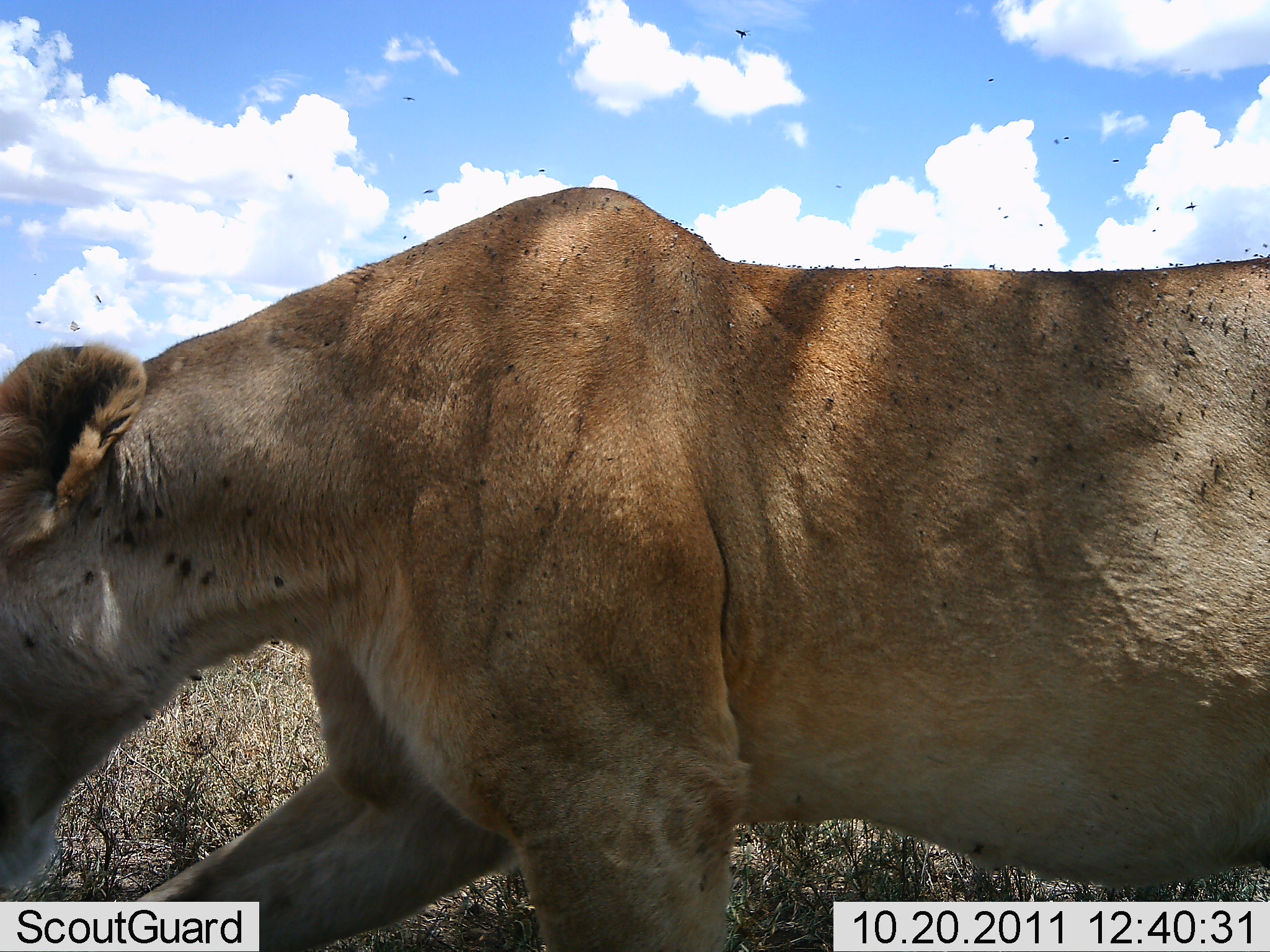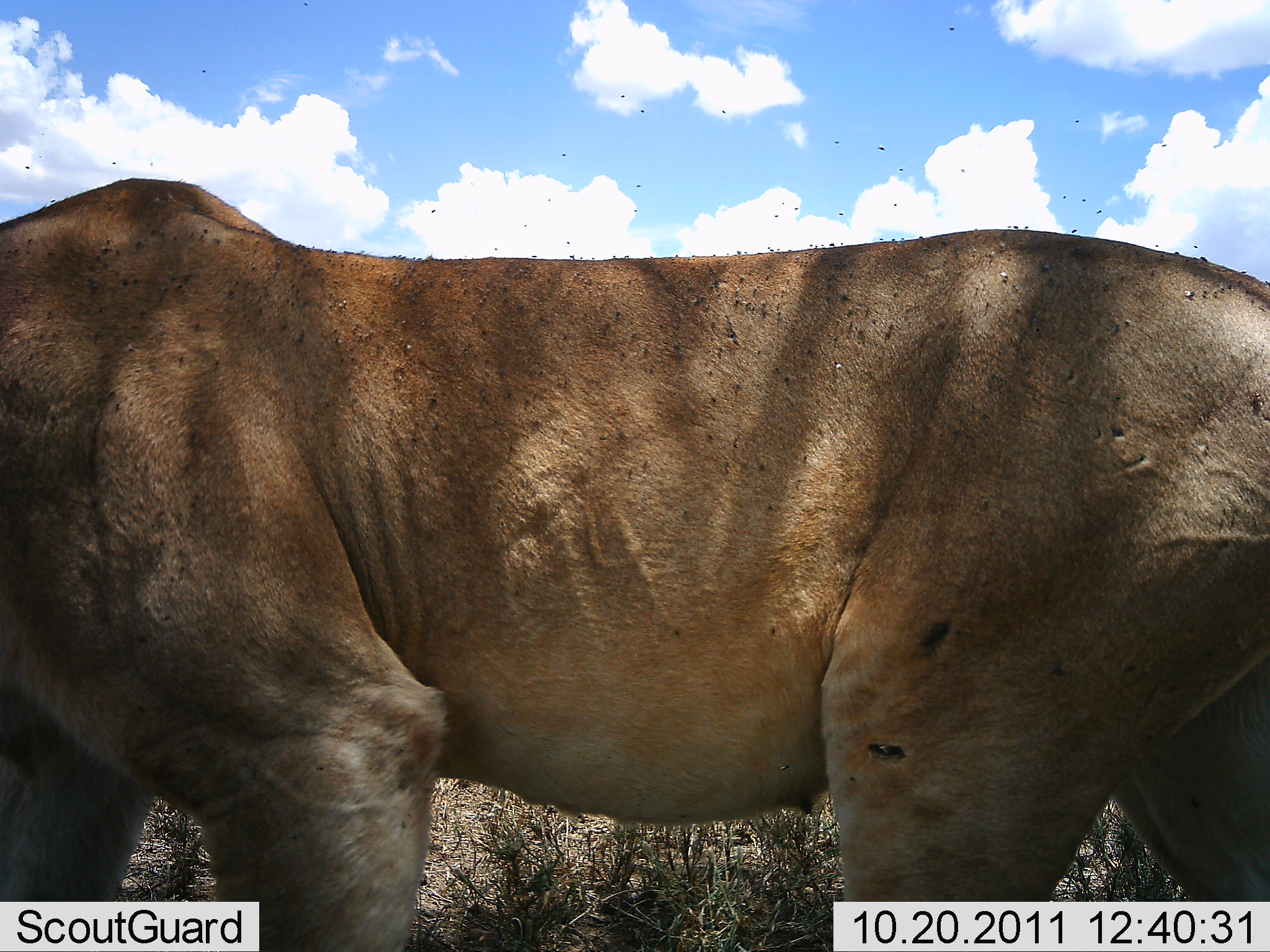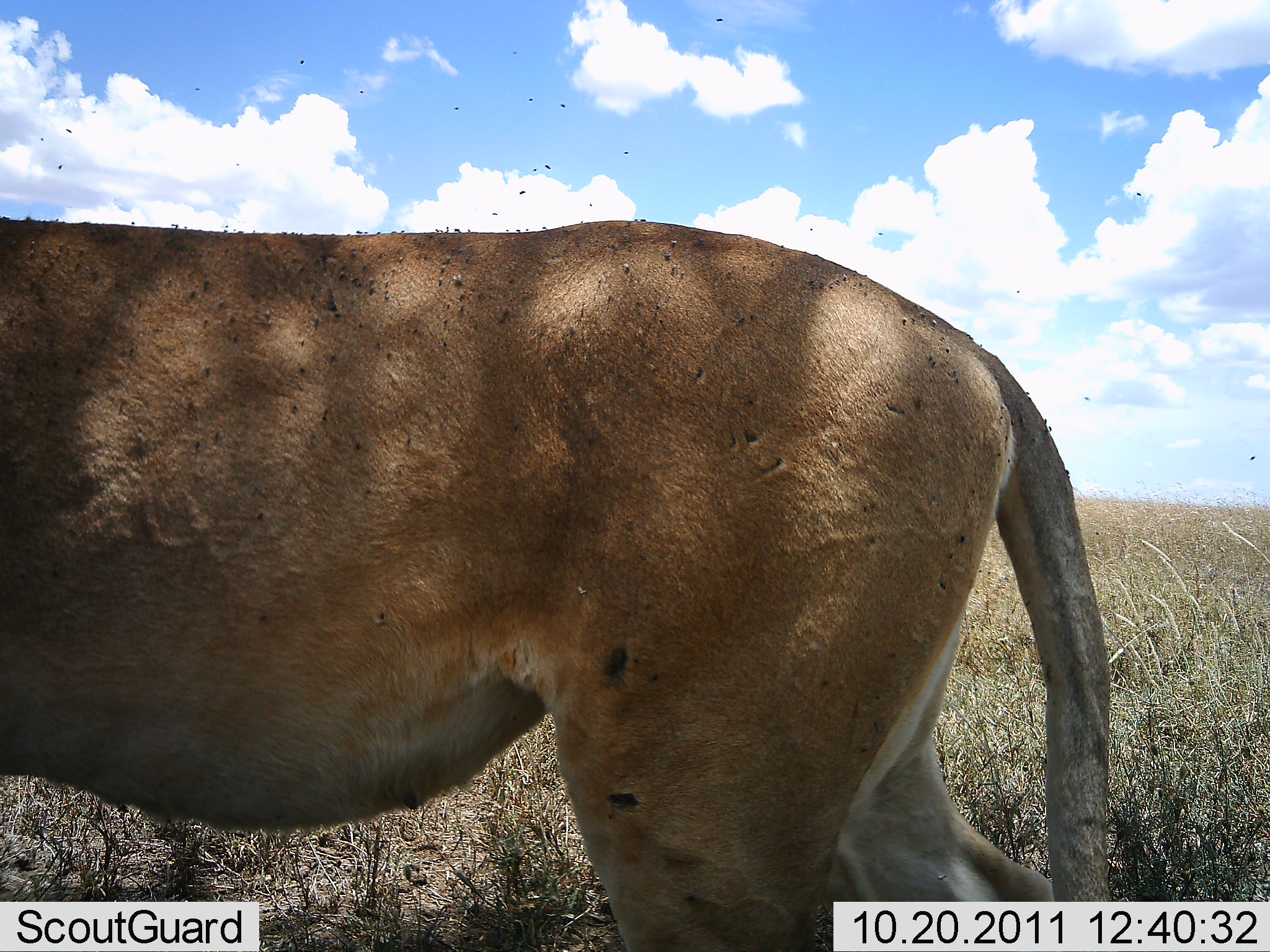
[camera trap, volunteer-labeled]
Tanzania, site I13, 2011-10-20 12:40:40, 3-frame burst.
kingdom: Animalia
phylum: Chordata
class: Mammalia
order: Carnivora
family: Felidae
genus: Panthera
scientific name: Panthera leo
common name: lion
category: lionfemale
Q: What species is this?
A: Lionfemale (lion) (Panthera leo).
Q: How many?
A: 1.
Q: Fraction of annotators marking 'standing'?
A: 6%.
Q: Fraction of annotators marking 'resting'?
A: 0%.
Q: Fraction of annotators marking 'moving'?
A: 100%.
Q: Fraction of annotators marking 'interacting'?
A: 0%.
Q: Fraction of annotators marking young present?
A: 0%.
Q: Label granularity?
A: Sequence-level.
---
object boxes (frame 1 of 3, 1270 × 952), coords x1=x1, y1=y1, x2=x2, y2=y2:
animal: x1=0, y1=185, x2=1270, y2=951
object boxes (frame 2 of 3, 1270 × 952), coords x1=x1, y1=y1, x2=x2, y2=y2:
animal: x1=0, y1=176, x2=1270, y2=952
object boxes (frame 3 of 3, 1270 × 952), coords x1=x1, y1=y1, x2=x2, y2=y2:
animal: x1=0, y1=217, x2=1131, y2=951